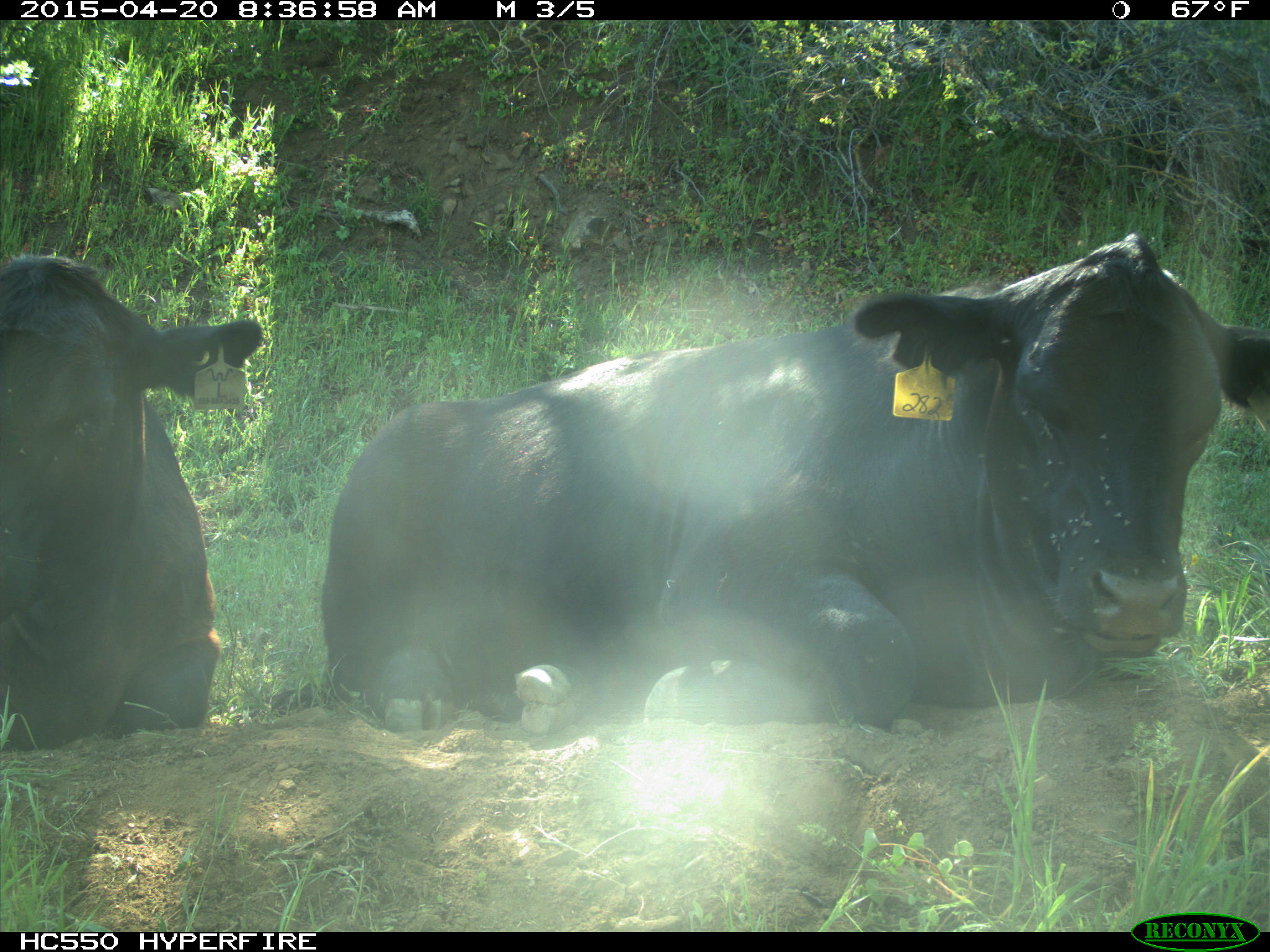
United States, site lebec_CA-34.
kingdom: Animalia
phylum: Chordata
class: Mammalia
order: Artiodactyla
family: Bovidae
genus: Bos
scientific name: Bos taurus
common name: domestic cow